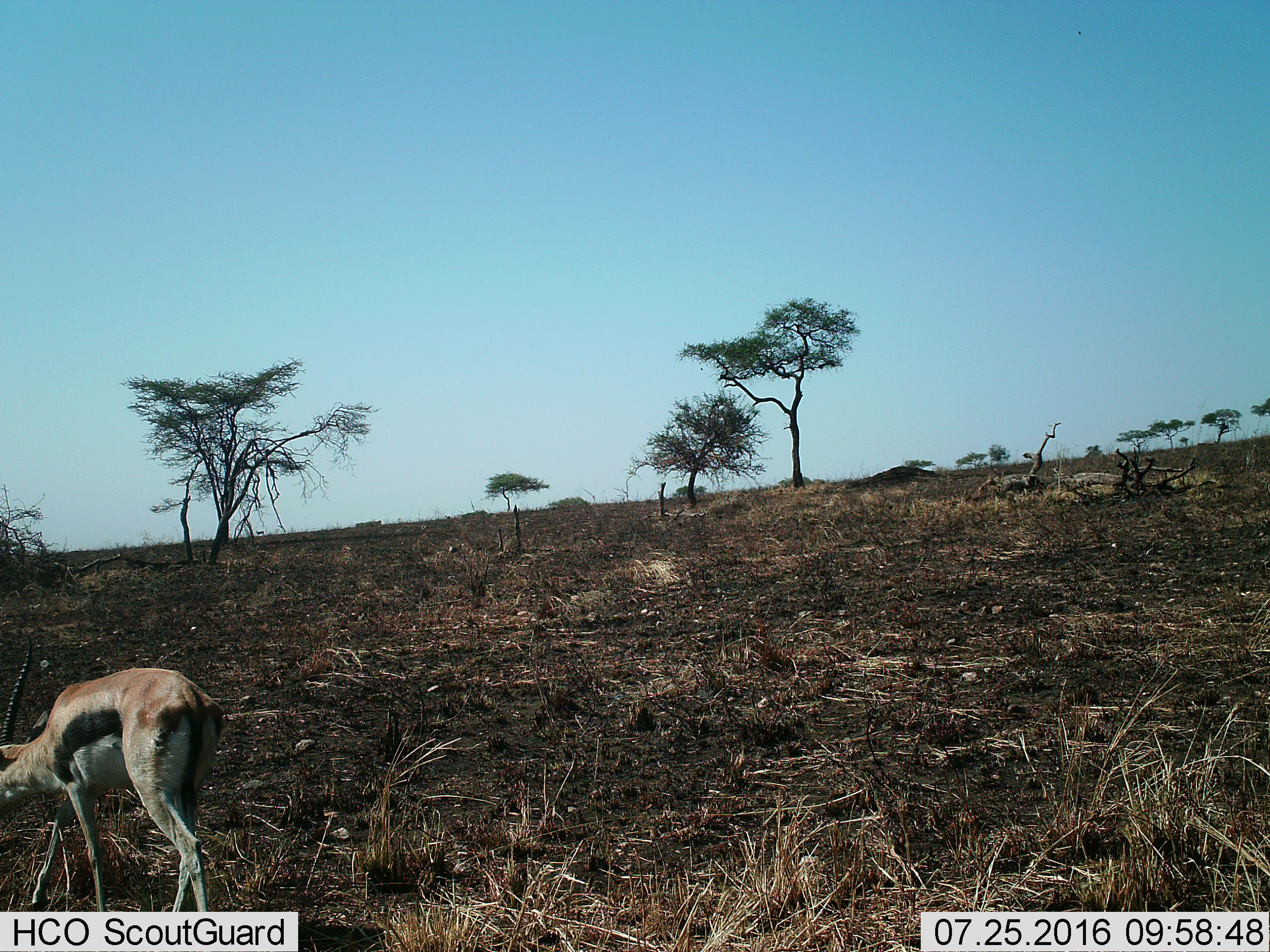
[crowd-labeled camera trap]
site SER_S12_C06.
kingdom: Animalia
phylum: Chordata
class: Mammalia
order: Artiodactyla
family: Bovidae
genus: Eudorcas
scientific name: Eudorcas thomsonii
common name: thomson's gazelle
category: gazellethomsons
Gazellethomsons (thomson's gazelle) (Eudorcas thomsonii), count 1. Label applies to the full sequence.